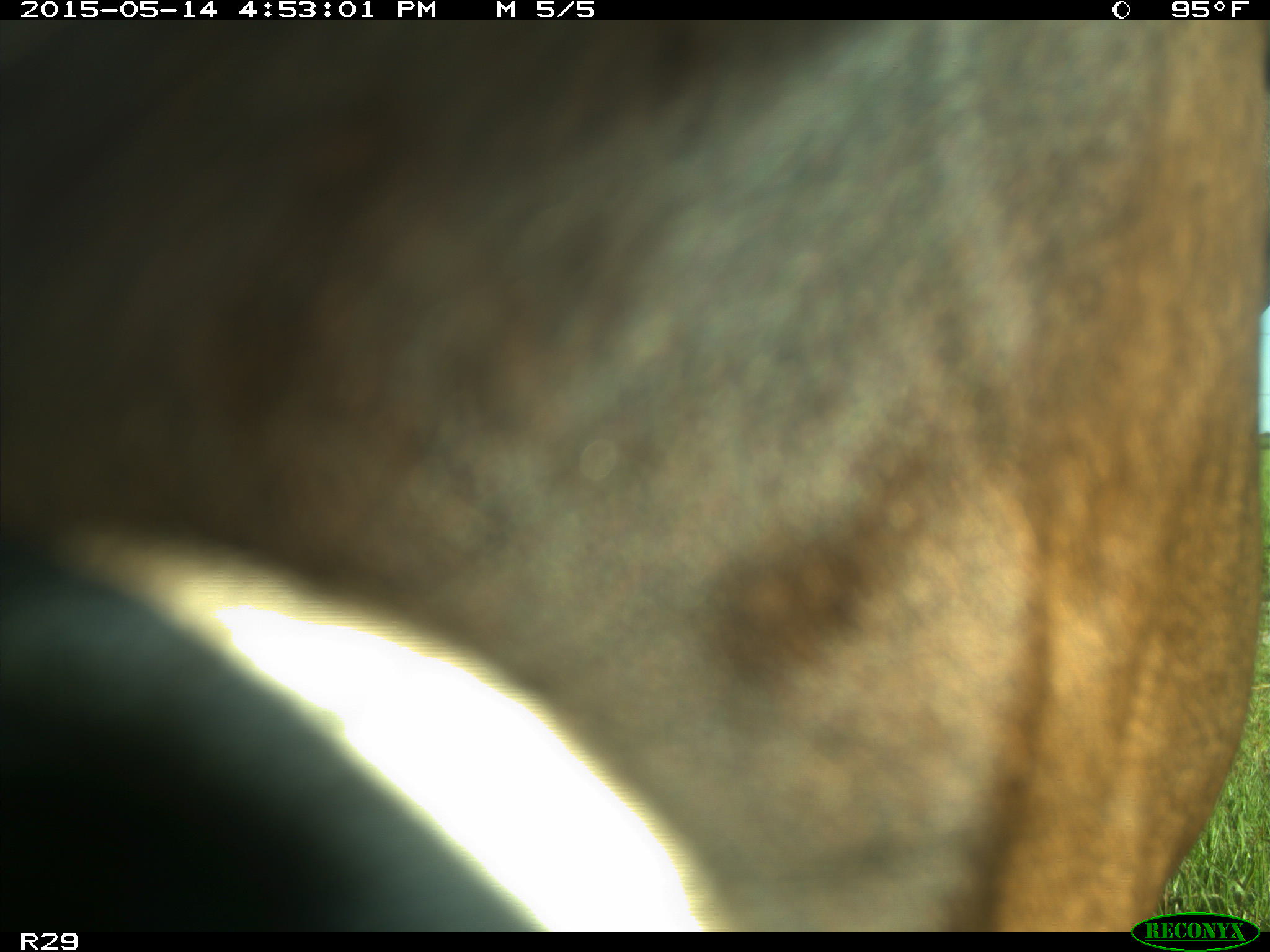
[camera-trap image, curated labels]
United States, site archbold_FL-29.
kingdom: Animalia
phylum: Chordata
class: Mammalia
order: Artiodactyla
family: Bovidae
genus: Bos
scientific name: Bos taurus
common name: domestic cow